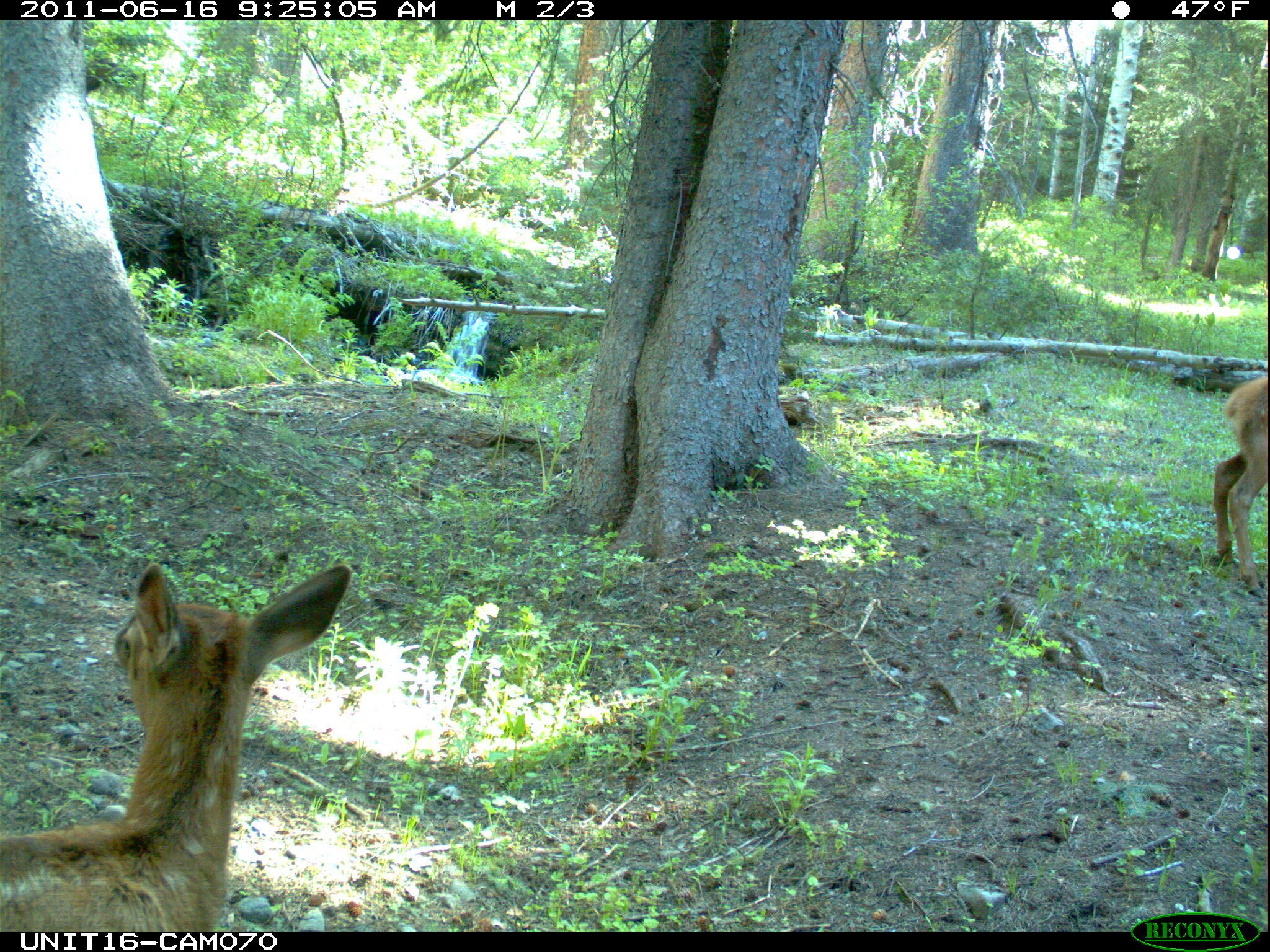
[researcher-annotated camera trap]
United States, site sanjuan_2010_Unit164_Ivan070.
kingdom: Animalia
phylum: Chordata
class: Mammalia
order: Artiodactyla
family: Cervidae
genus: Cervus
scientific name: Cervus elaphus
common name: red deer